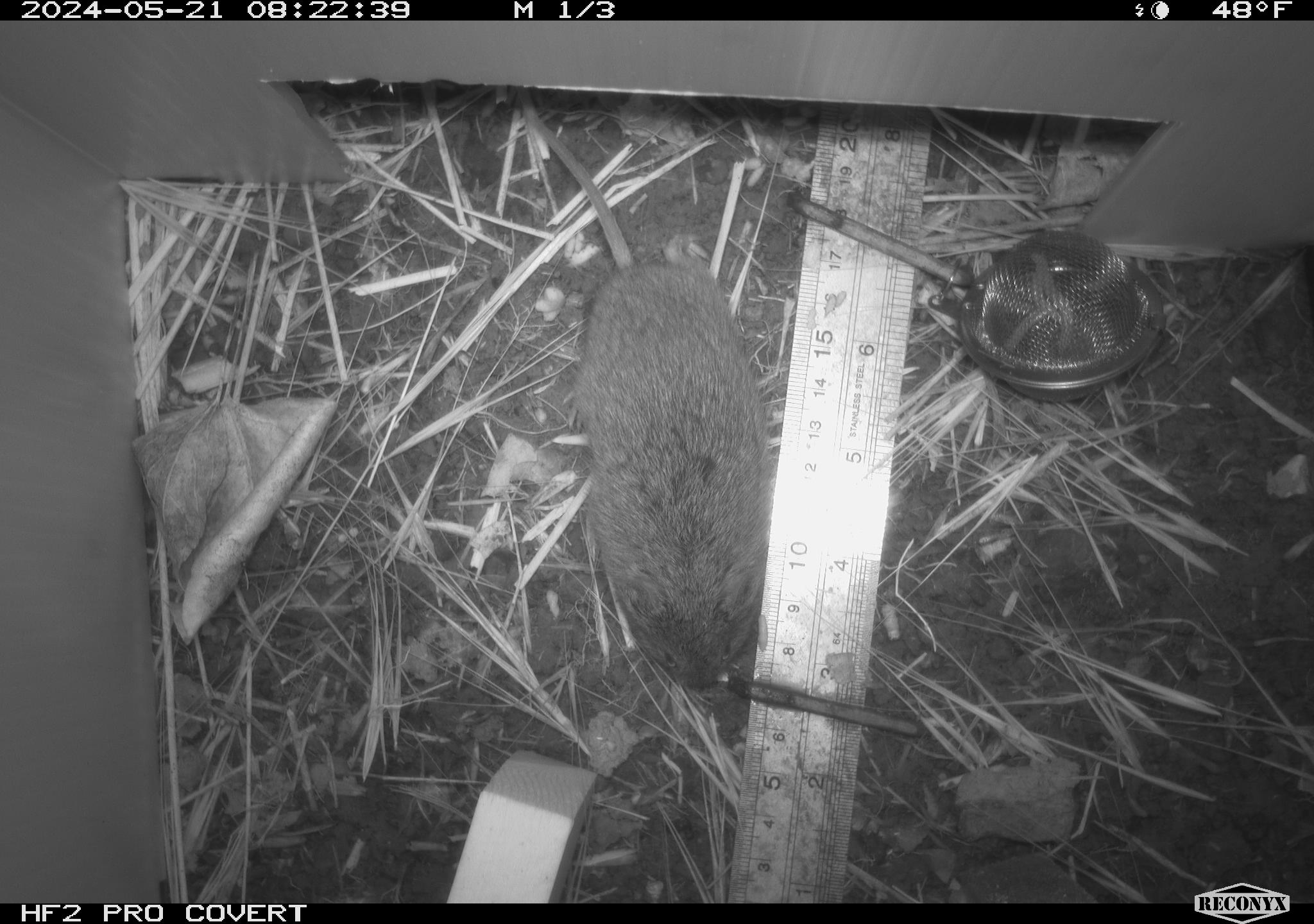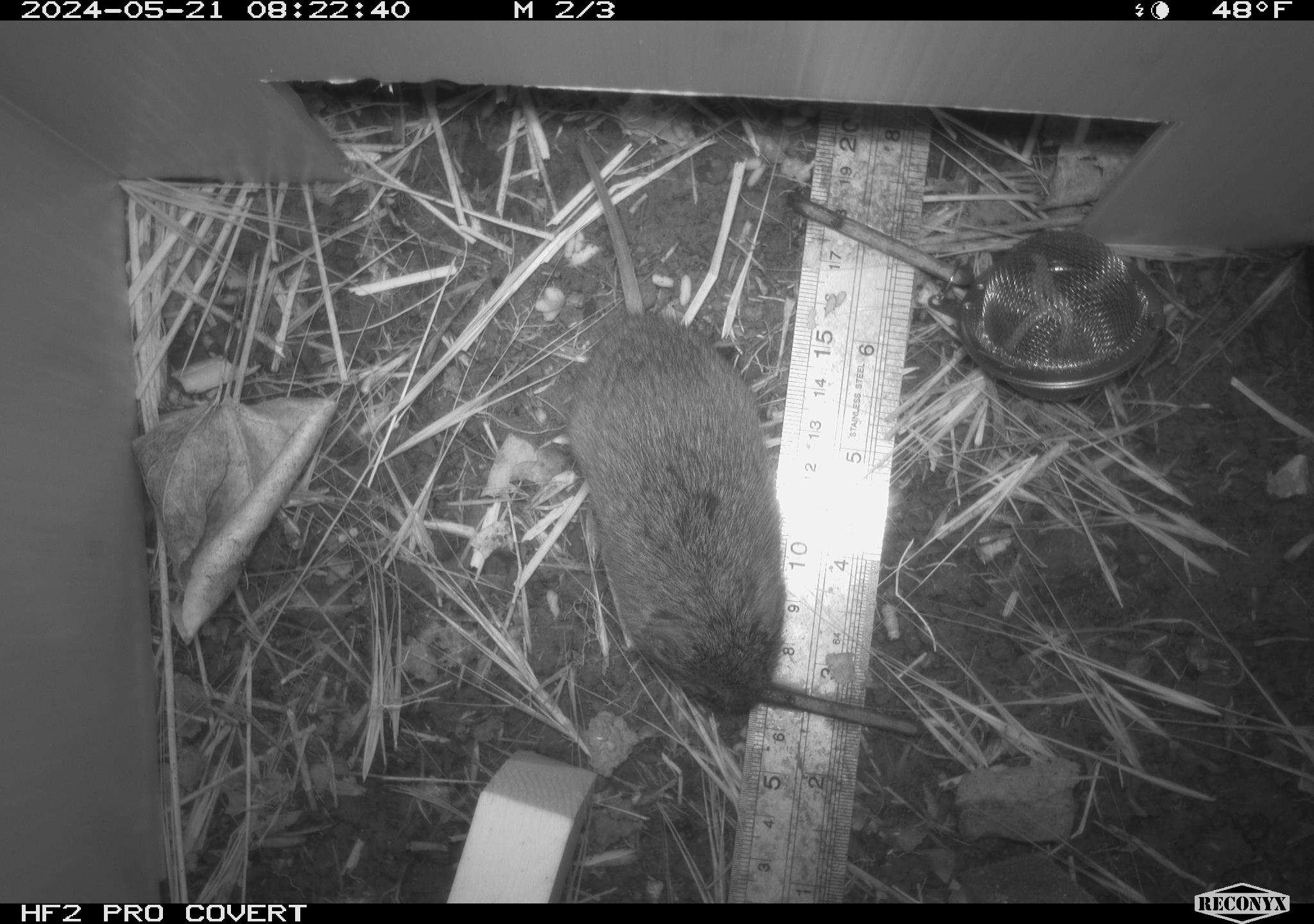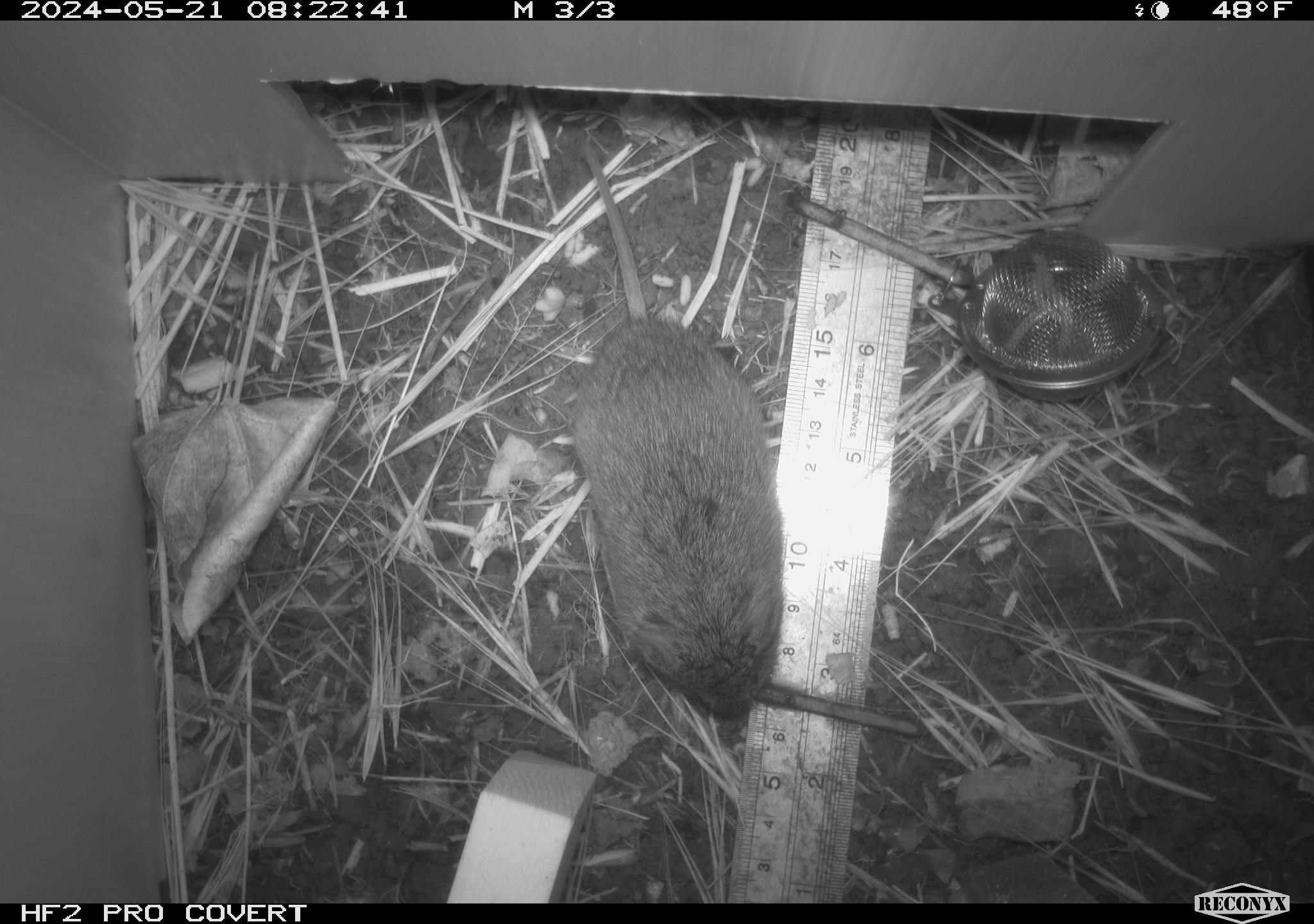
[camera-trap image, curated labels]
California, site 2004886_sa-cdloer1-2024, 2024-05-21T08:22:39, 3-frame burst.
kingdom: Animalia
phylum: Chordata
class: Mammalia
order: Rodentia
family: Cricetidae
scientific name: Arvicolinae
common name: voles, lemmings, and muskrats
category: arvicolinae subfamily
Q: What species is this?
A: Arvicolinae subfamily (voles, lemmings, and muskrats) (Arvicolinae).